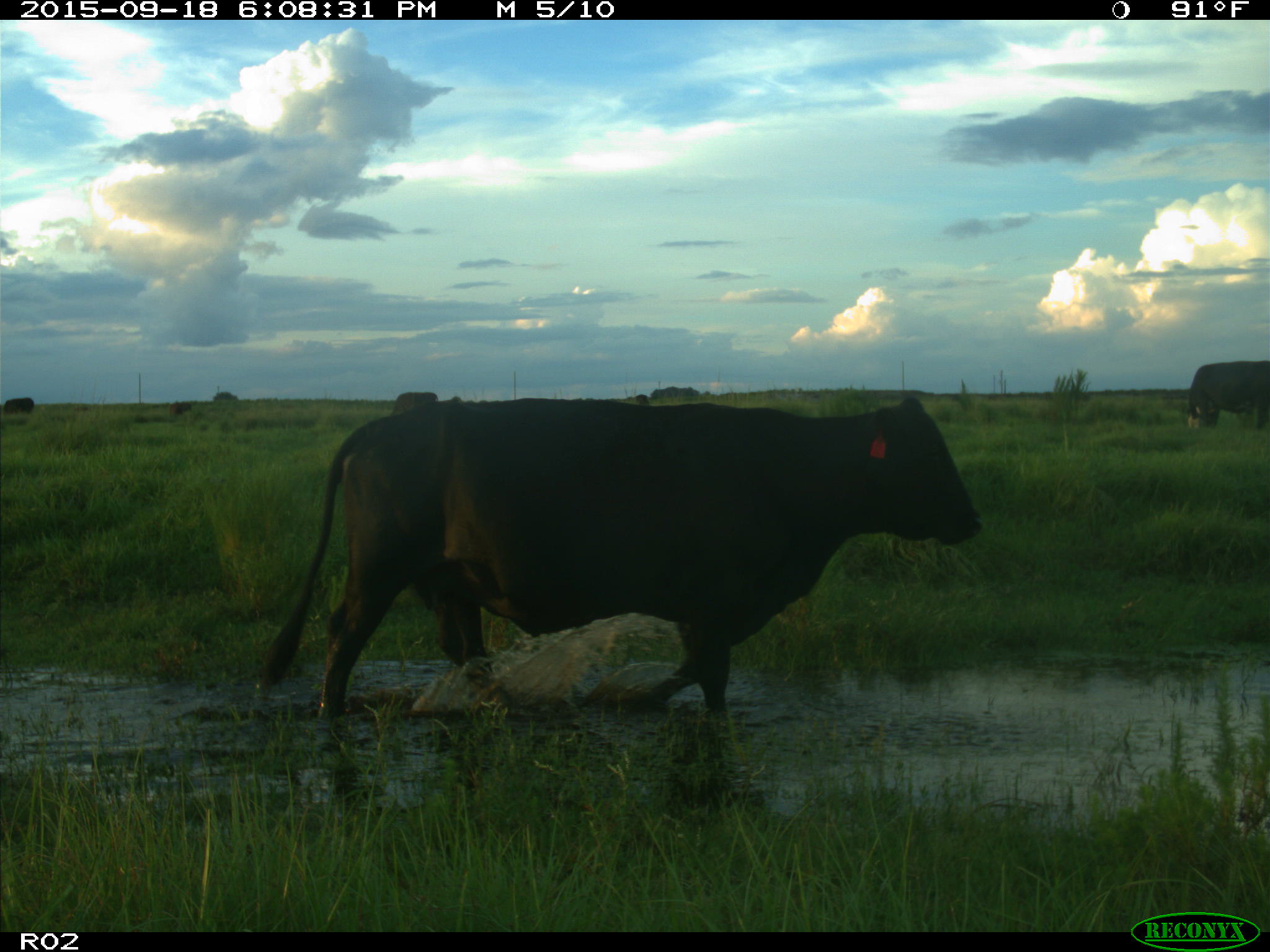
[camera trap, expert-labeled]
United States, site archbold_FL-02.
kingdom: Animalia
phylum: Chordata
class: Mammalia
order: Artiodactyla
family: Bovidae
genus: Bos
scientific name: Bos taurus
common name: domestic cow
Bos taurus (domestic cow).